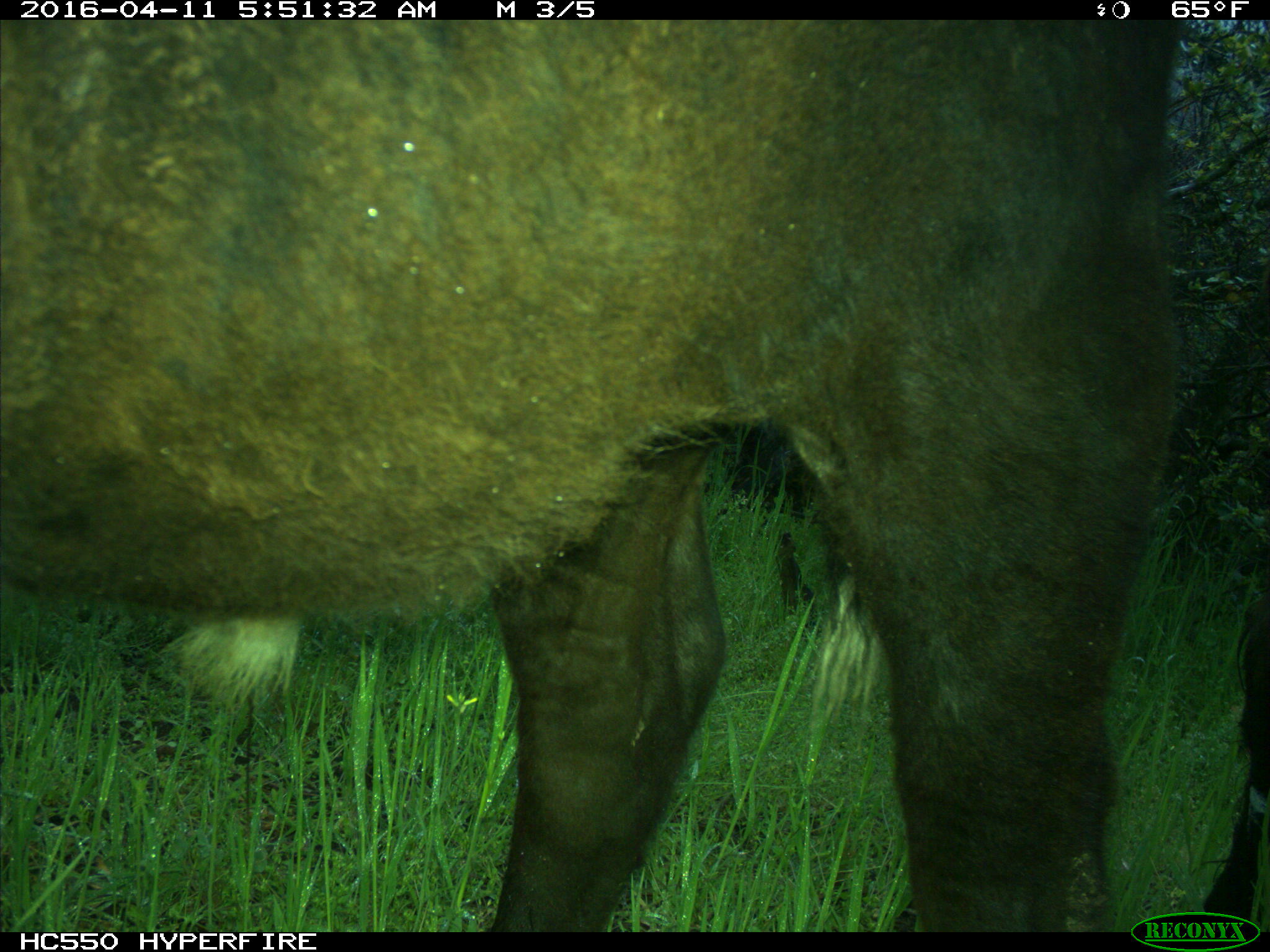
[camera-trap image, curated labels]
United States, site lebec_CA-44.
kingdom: Animalia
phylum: Chordata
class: Mammalia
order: Artiodactyla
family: Bovidae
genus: Bos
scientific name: Bos taurus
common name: domestic cow